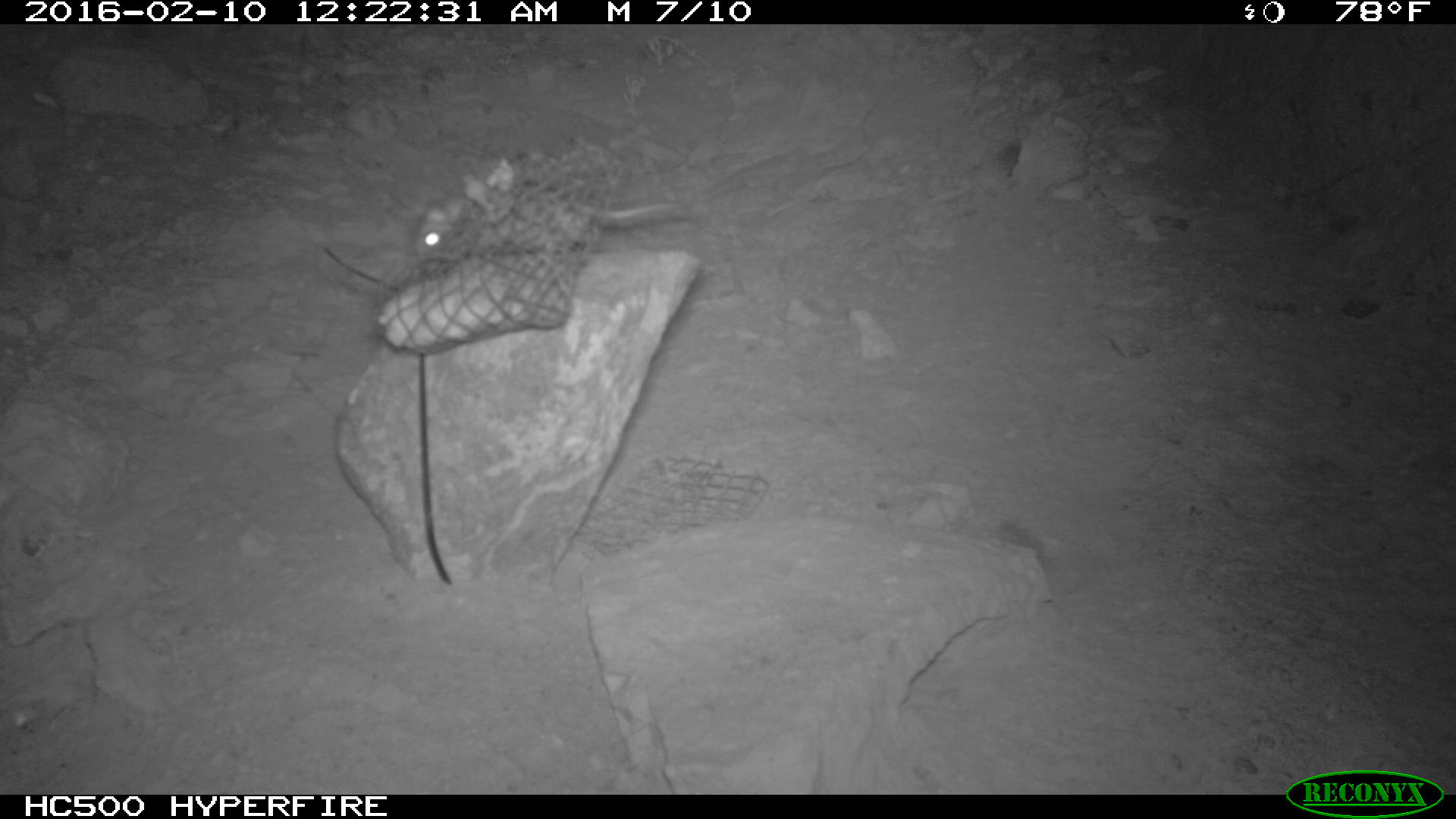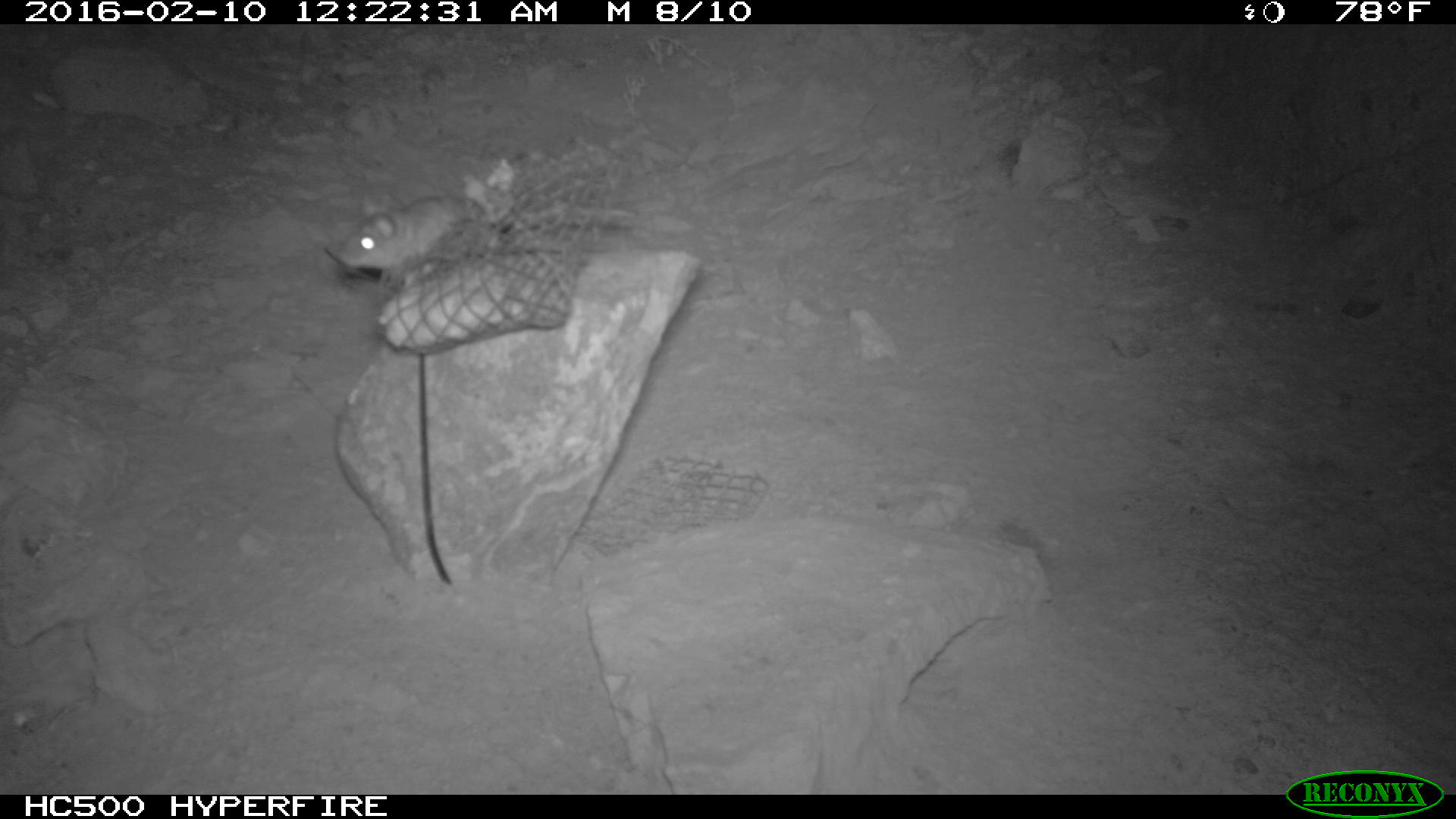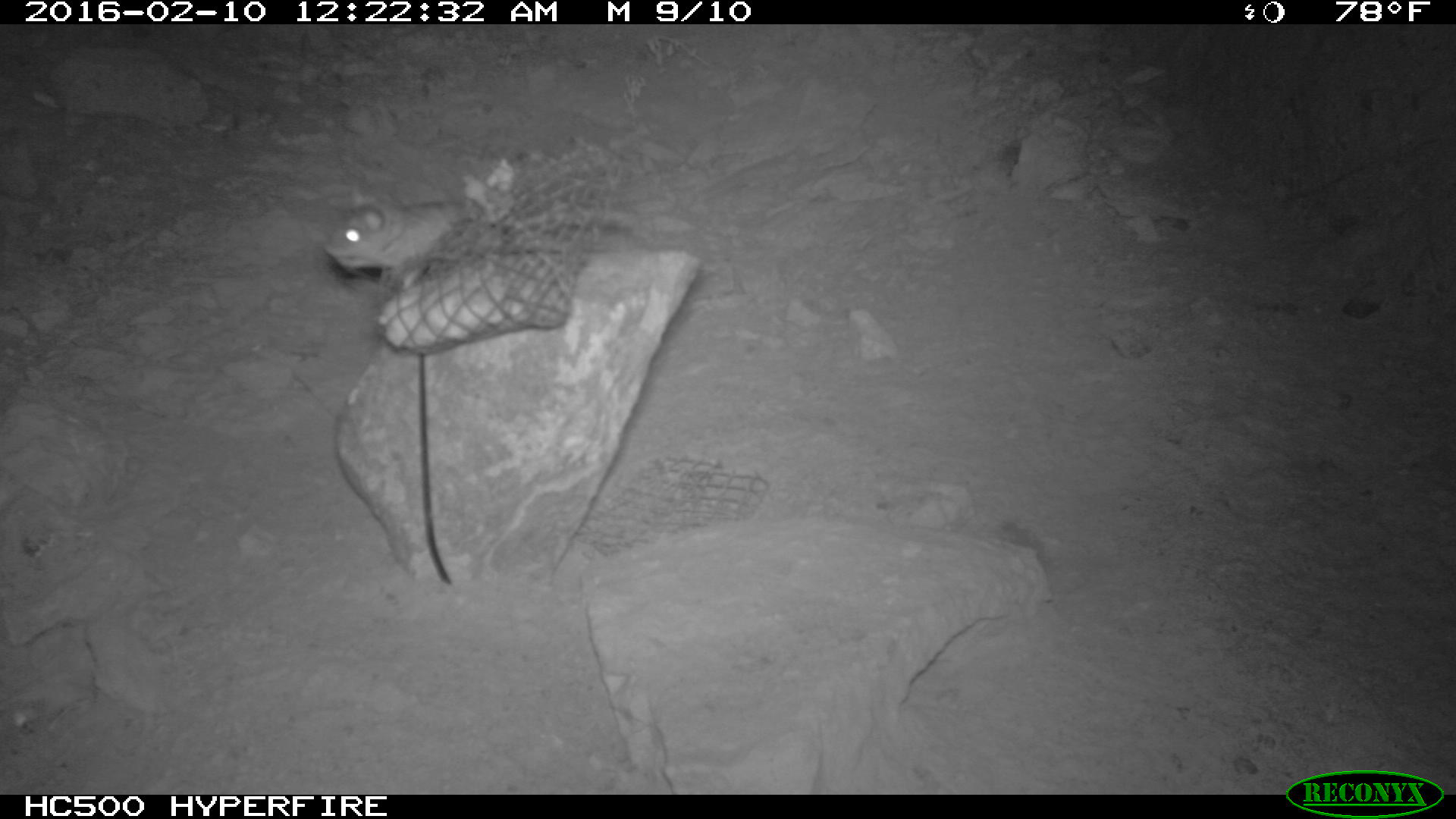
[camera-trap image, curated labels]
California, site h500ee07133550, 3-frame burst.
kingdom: Animalia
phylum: Chordata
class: Mammalia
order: Rodentia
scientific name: Rodentia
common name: rodent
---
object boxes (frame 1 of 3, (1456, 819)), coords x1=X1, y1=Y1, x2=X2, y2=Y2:
rodent: x1=414, y1=174, x2=686, y2=260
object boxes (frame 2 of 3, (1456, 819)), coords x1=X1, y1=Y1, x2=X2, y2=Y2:
rodent: x1=325, y1=195, x2=487, y2=276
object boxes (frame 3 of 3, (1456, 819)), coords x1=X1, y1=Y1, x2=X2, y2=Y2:
rodent: x1=325, y1=185, x2=466, y2=287